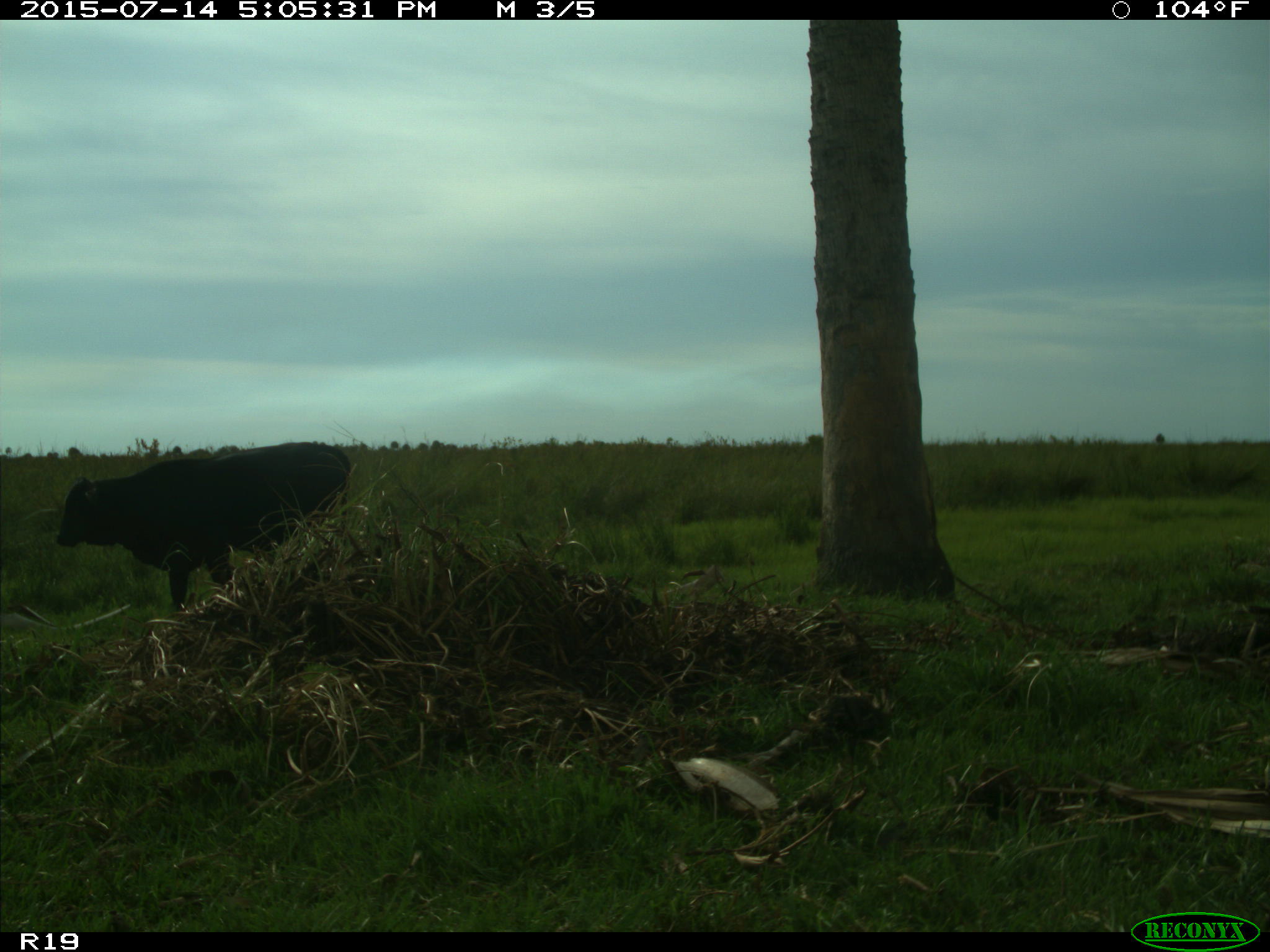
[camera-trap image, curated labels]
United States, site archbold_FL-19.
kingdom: Animalia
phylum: Chordata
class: Mammalia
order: Artiodactyla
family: Bovidae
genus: Bos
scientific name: Bos taurus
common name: domestic cow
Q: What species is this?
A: Bos taurus (domestic cow).